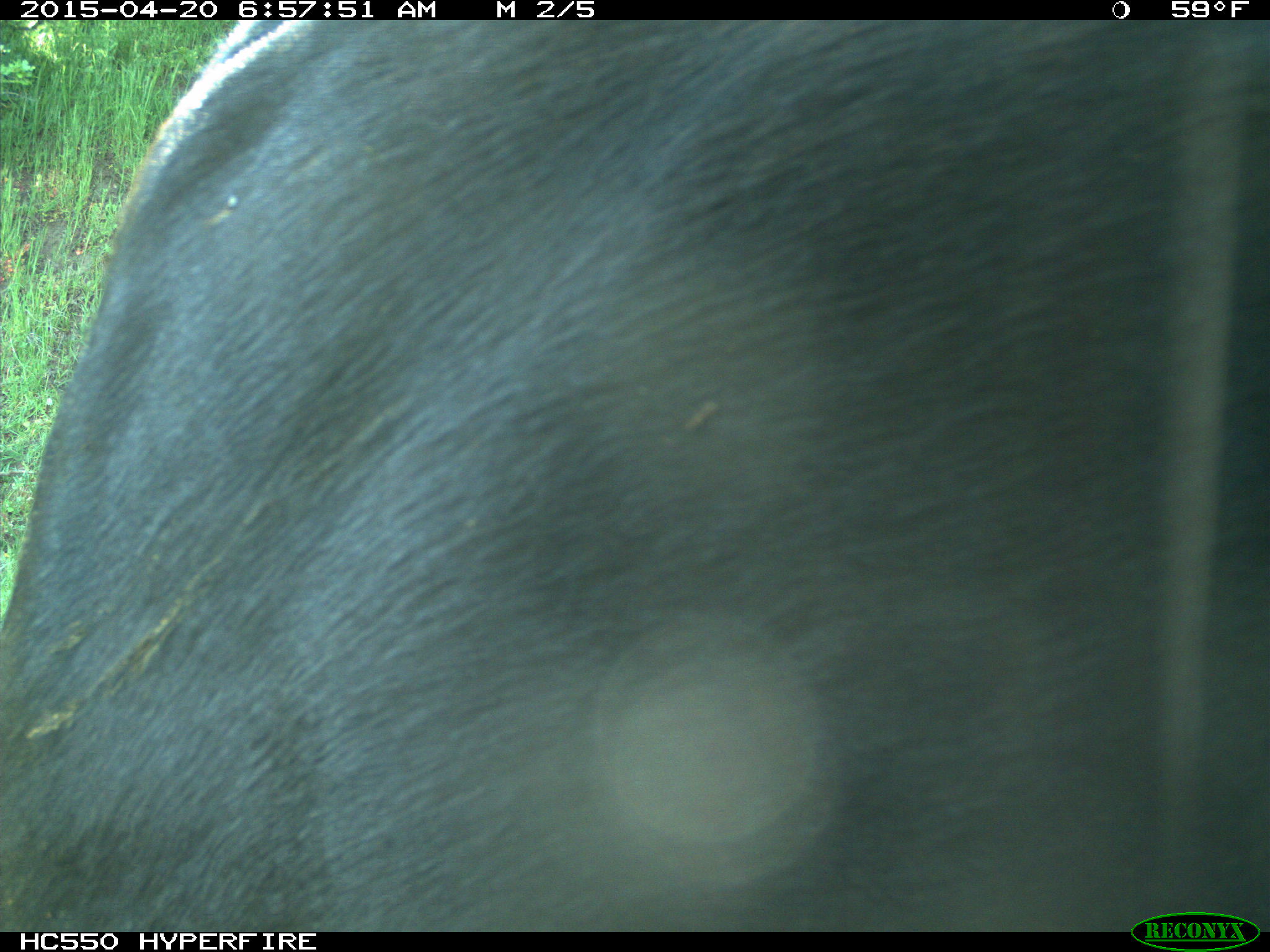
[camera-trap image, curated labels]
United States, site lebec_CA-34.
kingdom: Animalia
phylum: Chordata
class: Mammalia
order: Artiodactyla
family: Bovidae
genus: Bos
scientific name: Bos taurus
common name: domestic cow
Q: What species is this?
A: Bos taurus (domestic cow).